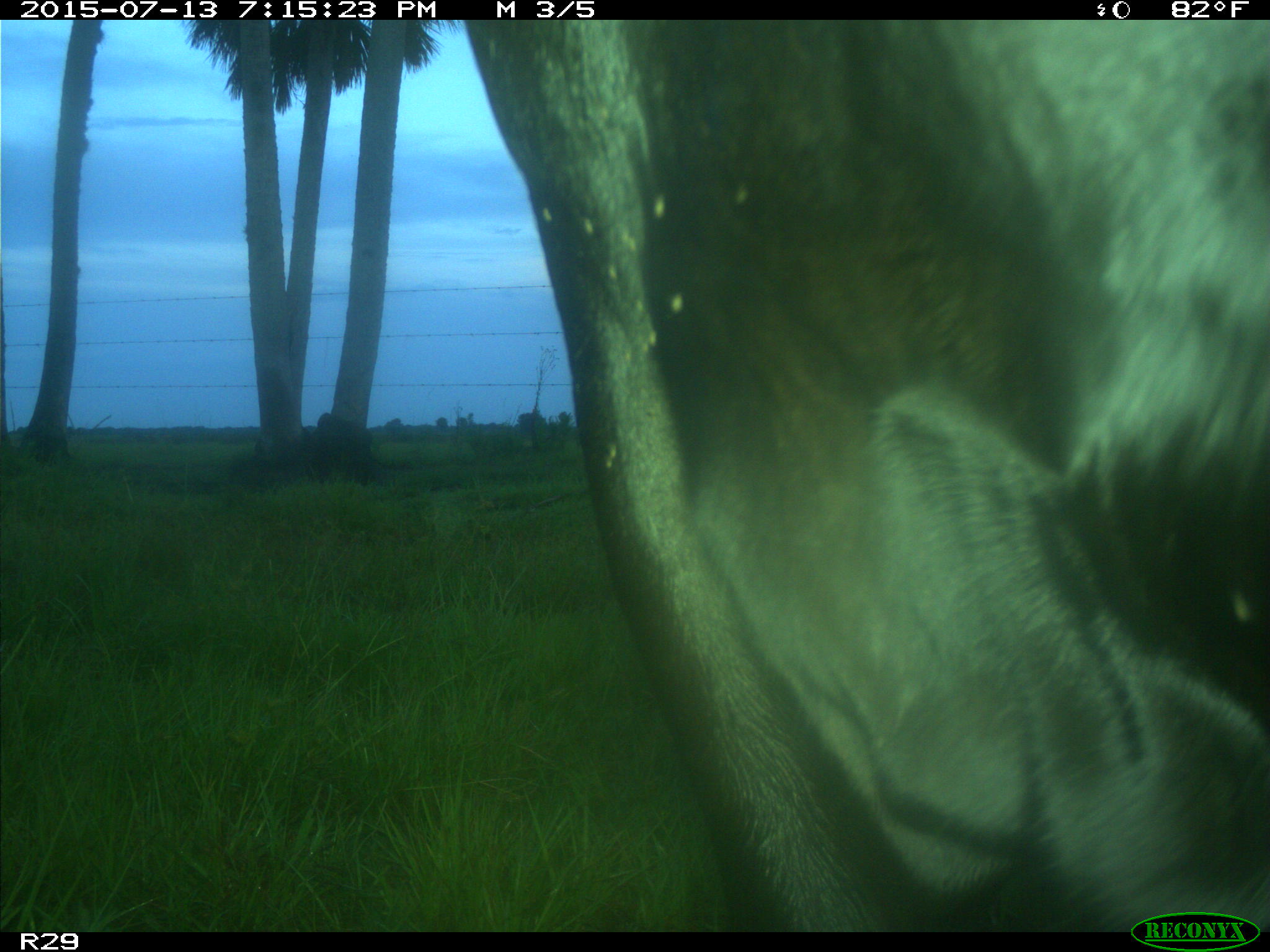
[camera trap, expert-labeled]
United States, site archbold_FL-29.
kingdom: Animalia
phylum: Chordata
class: Mammalia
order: Artiodactyla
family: Bovidae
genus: Bos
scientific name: Bos taurus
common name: domestic cow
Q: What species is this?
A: Bos taurus (domestic cow).